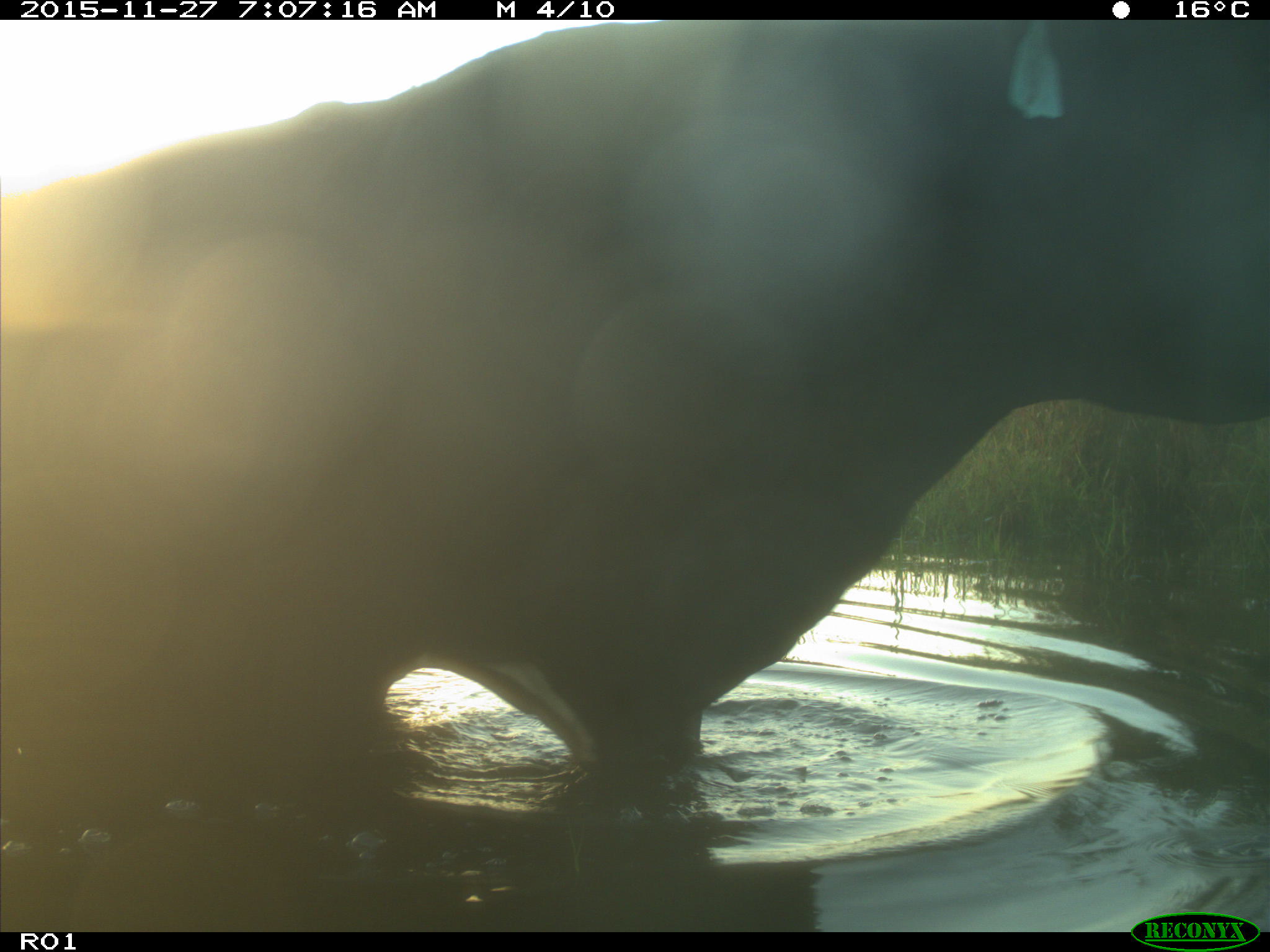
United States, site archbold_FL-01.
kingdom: Animalia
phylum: Chordata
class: Mammalia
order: Artiodactyla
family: Bovidae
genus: Bos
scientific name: Bos taurus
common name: domestic cow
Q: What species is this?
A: Bos taurus (domestic cow).